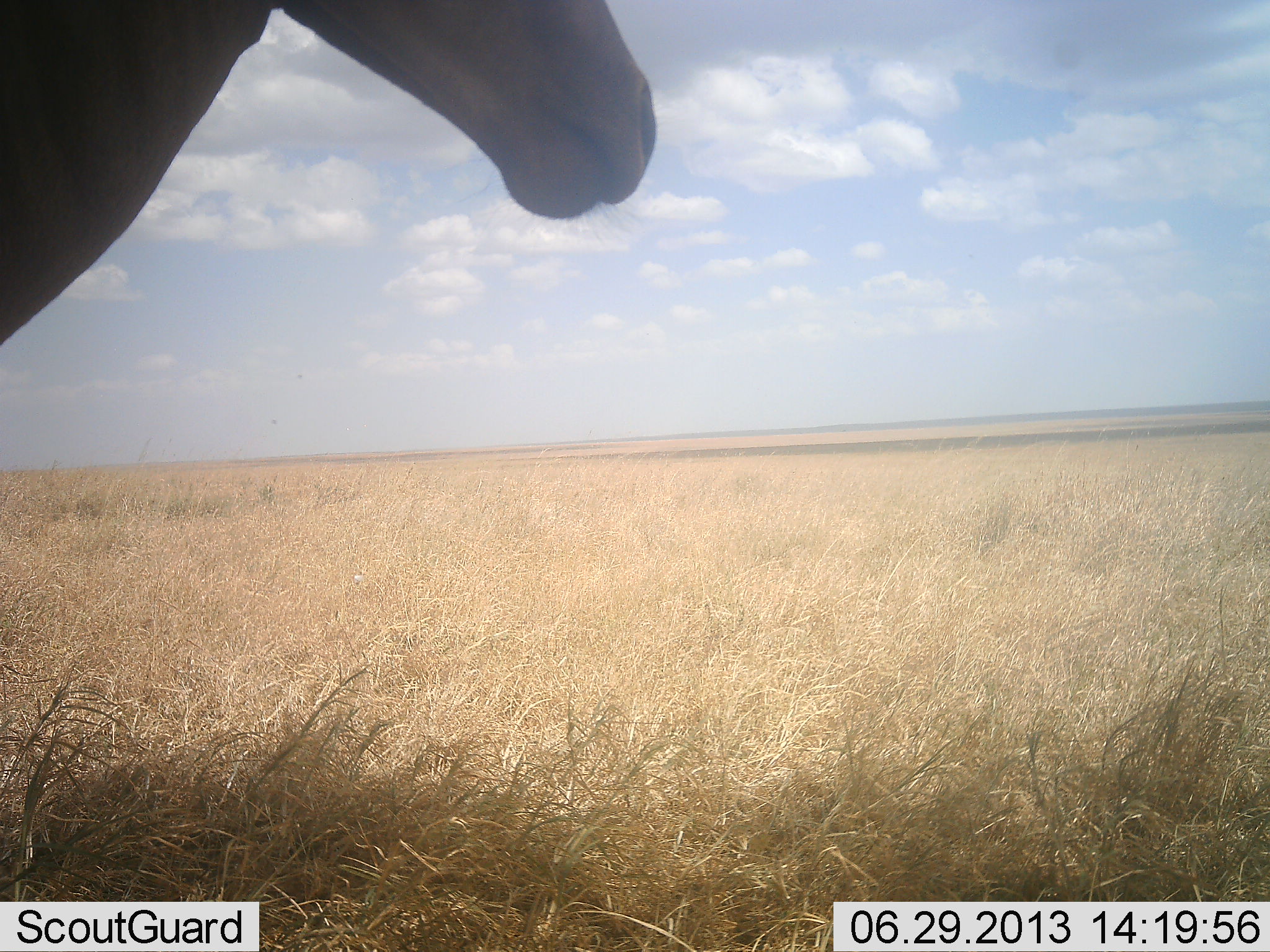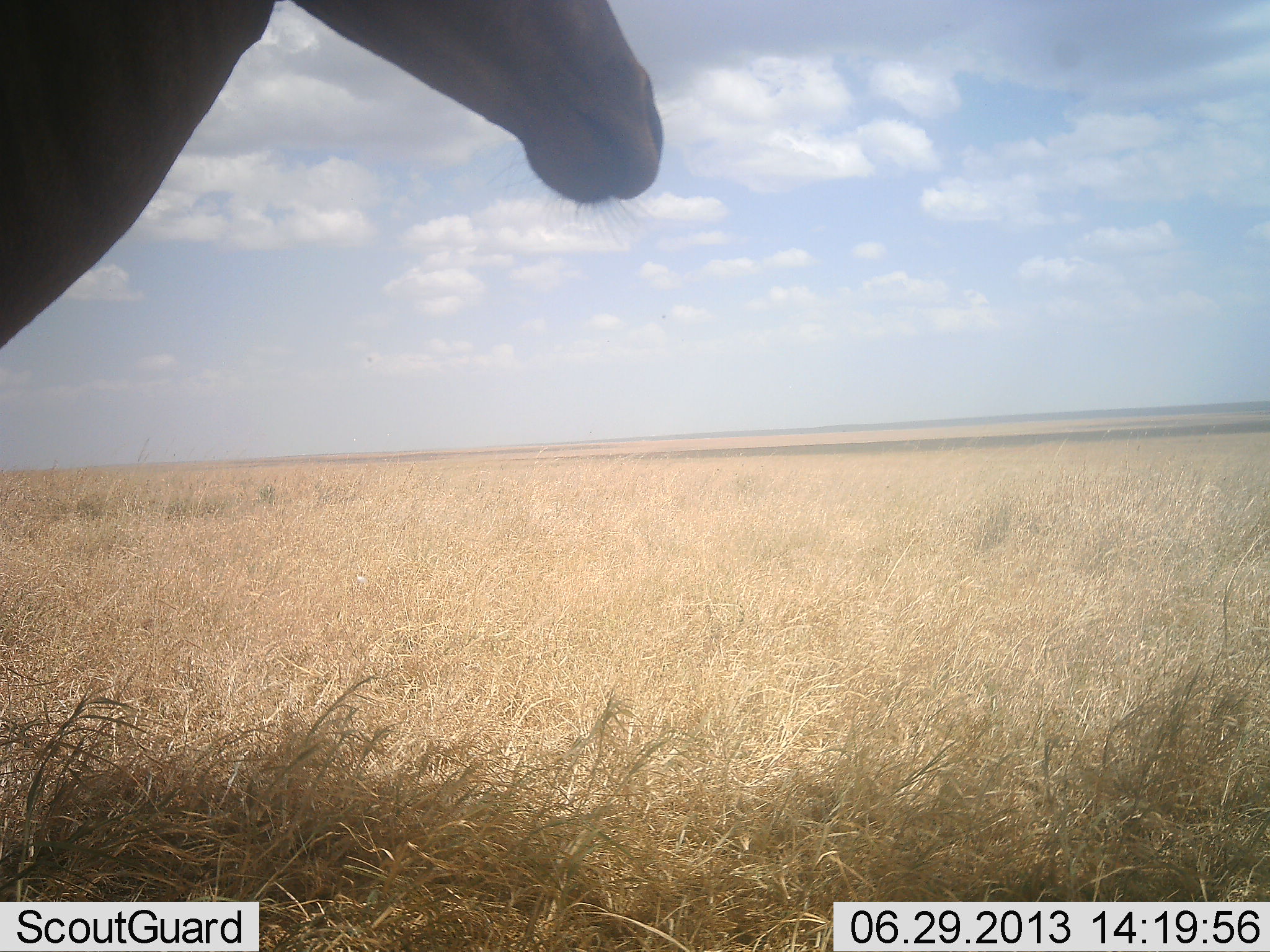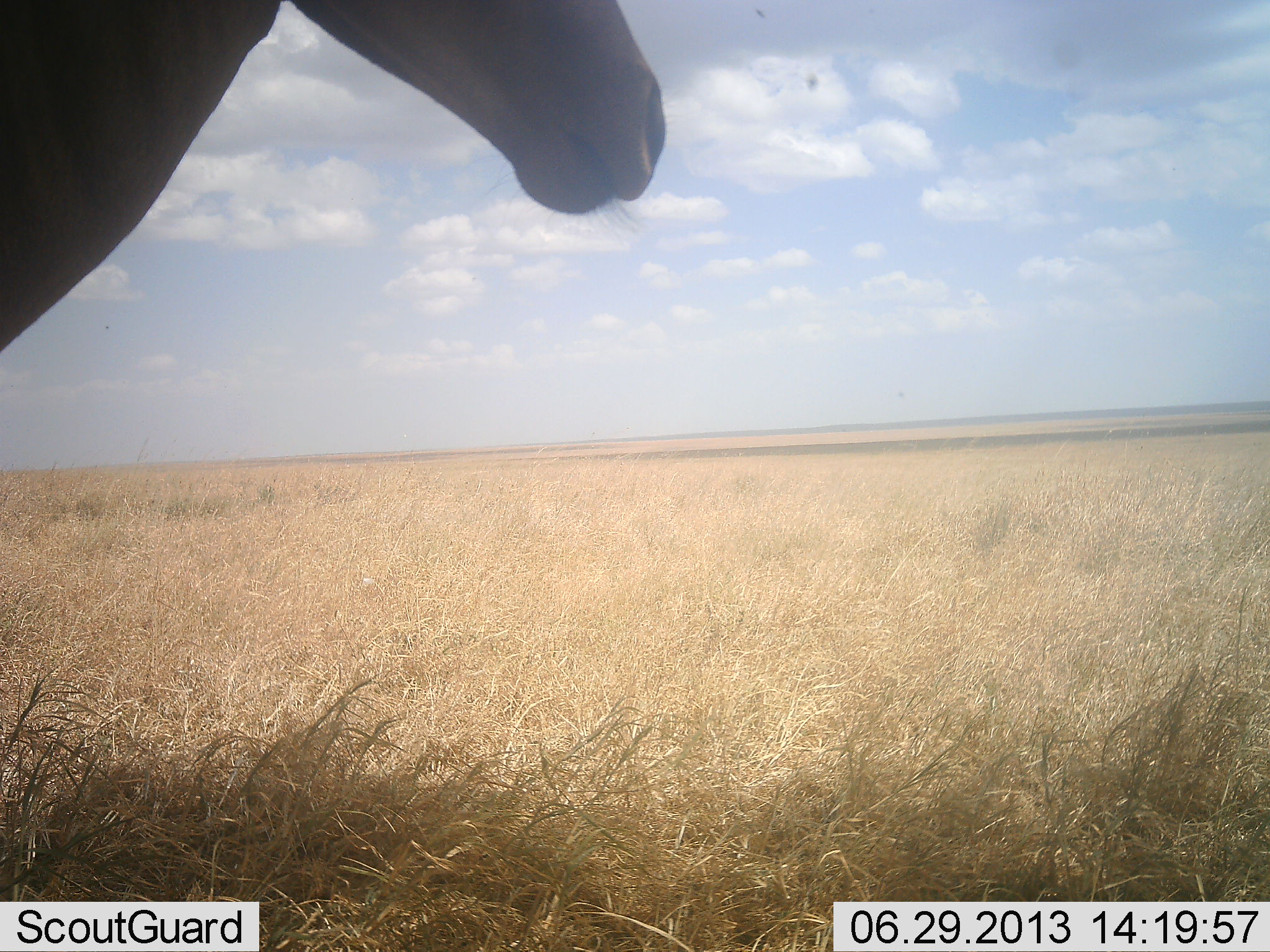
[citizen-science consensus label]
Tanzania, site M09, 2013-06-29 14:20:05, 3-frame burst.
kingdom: Animalia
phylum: Chordata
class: Mammalia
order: Artiodactyla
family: Bovidae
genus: Alcelaphus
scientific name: Alcelaphus buselaphus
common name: hartebeest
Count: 1.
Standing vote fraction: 83%.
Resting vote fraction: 0%.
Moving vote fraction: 0%.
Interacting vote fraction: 0%.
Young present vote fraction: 0%.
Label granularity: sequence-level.